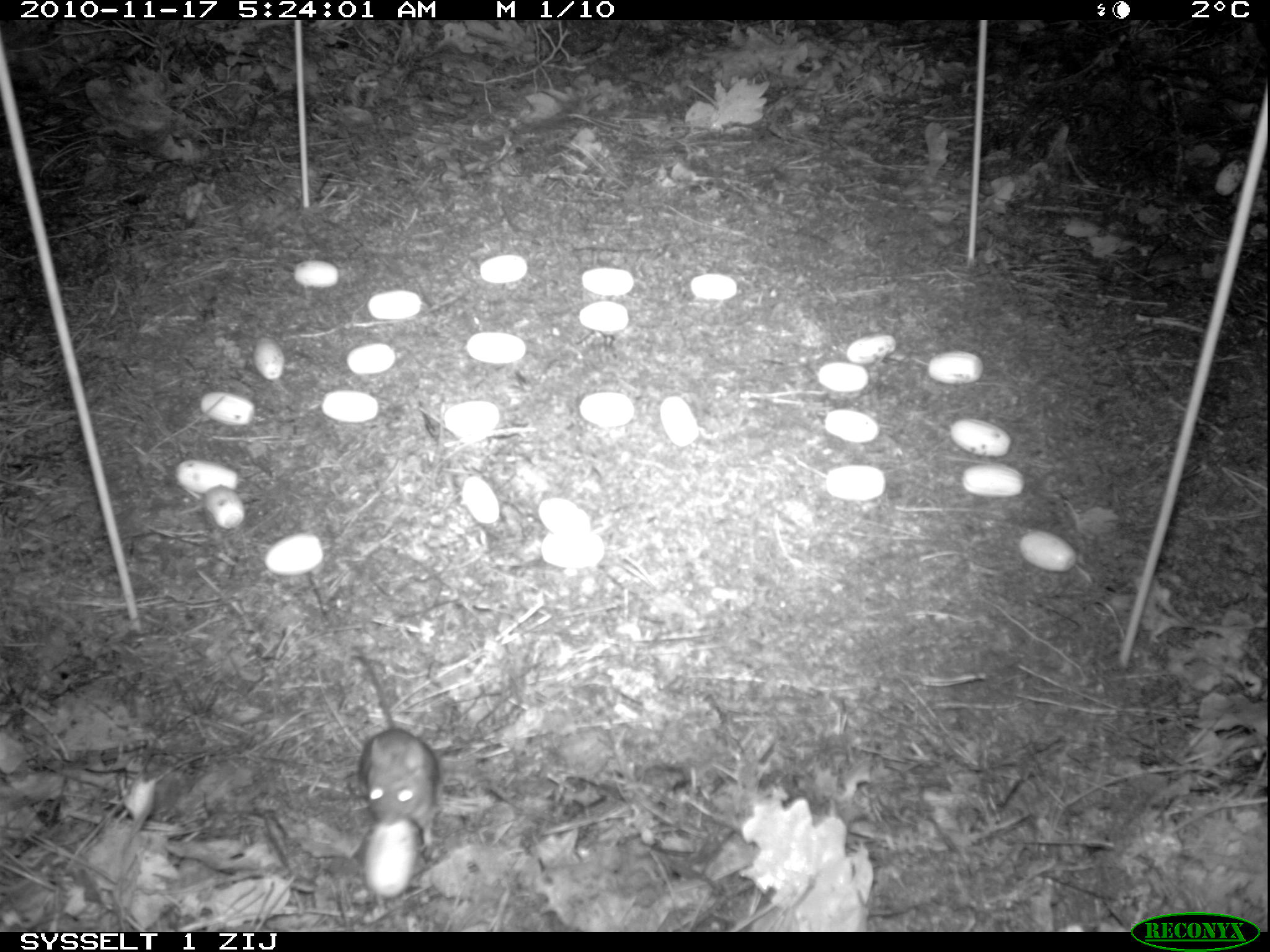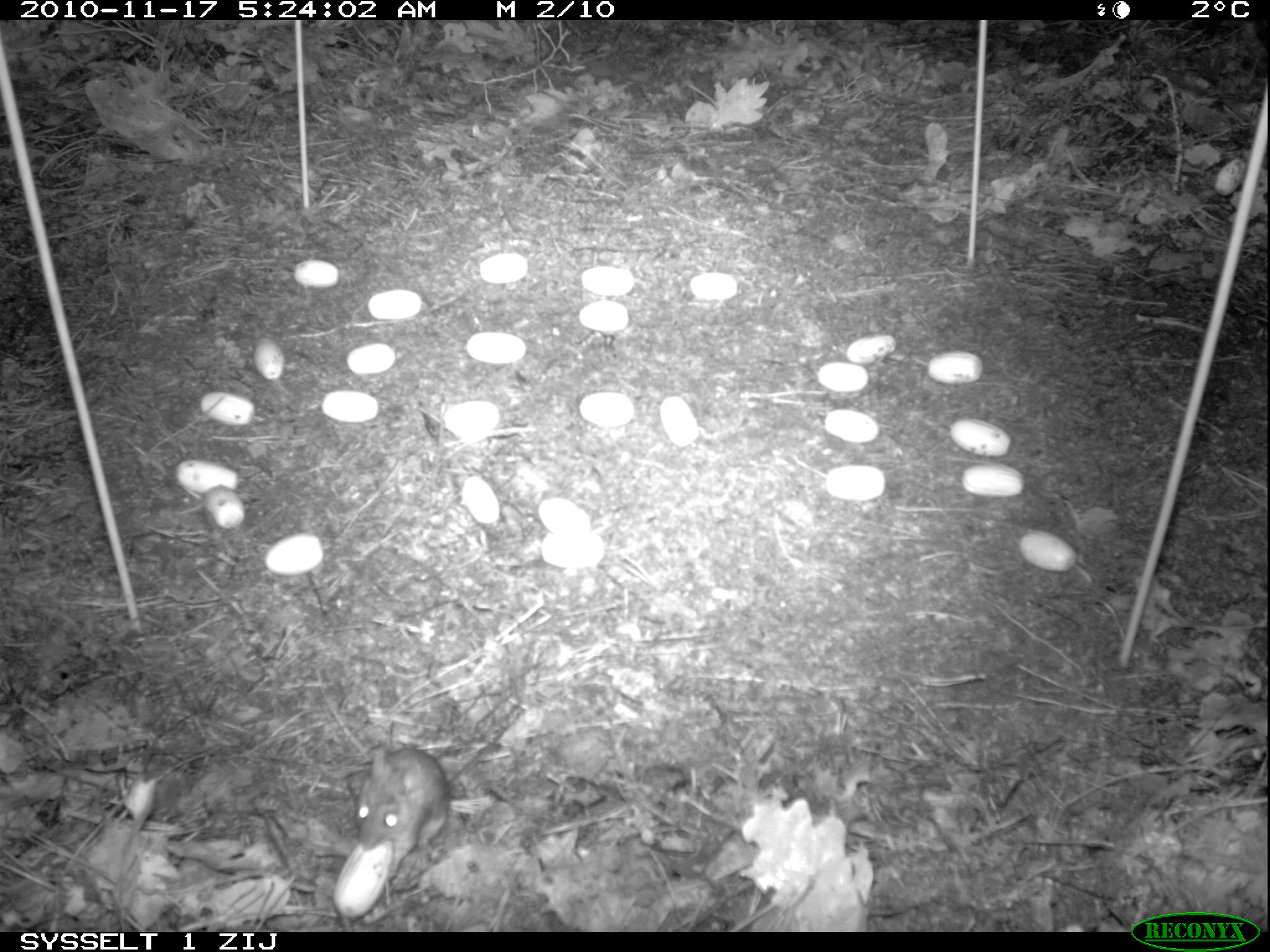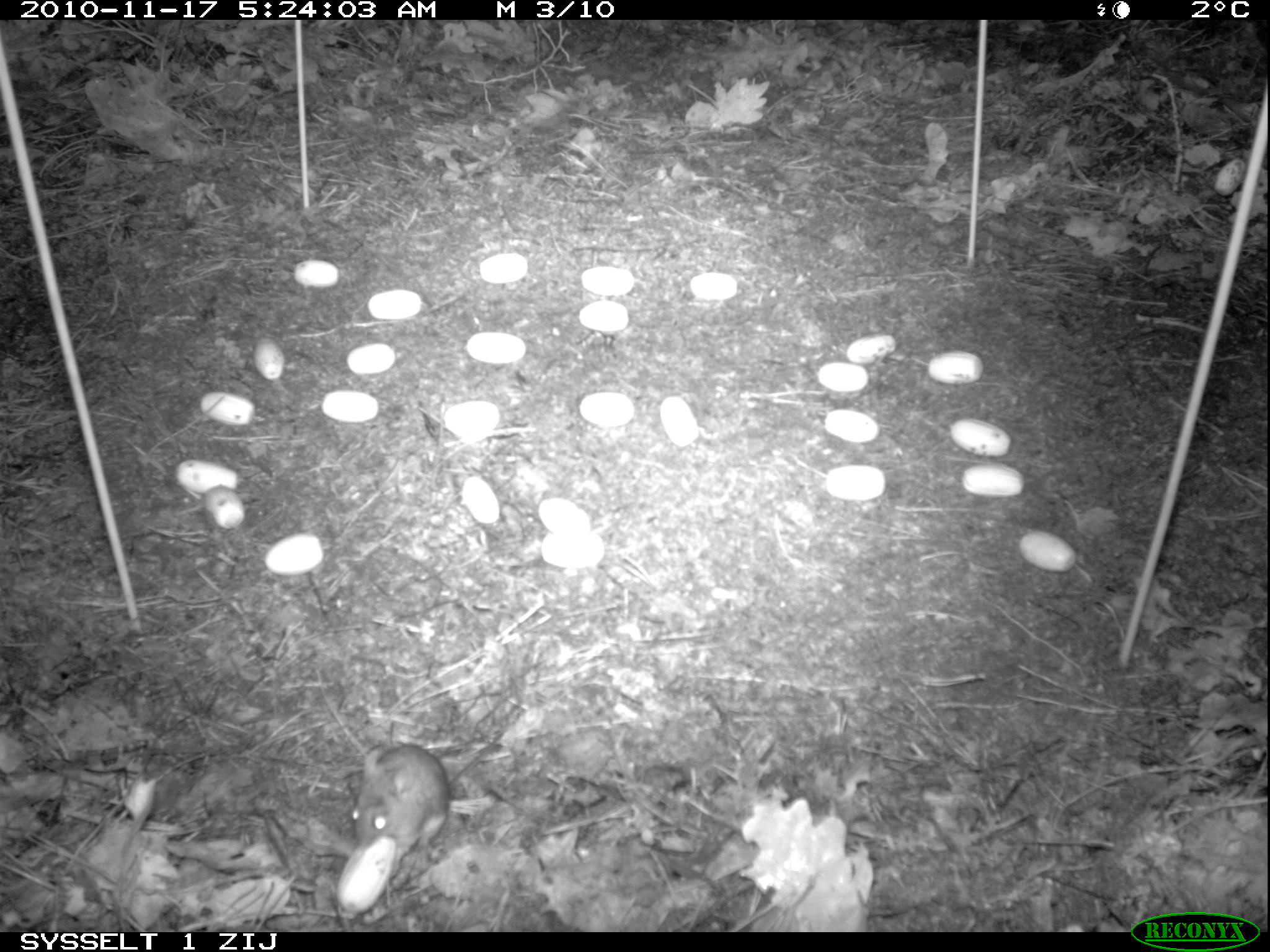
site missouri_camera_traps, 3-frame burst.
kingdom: Animalia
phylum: Chordata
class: Mammalia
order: Rodentia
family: Muridae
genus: Apodemus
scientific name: Apodemus sylvaticus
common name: wood mouse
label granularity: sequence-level